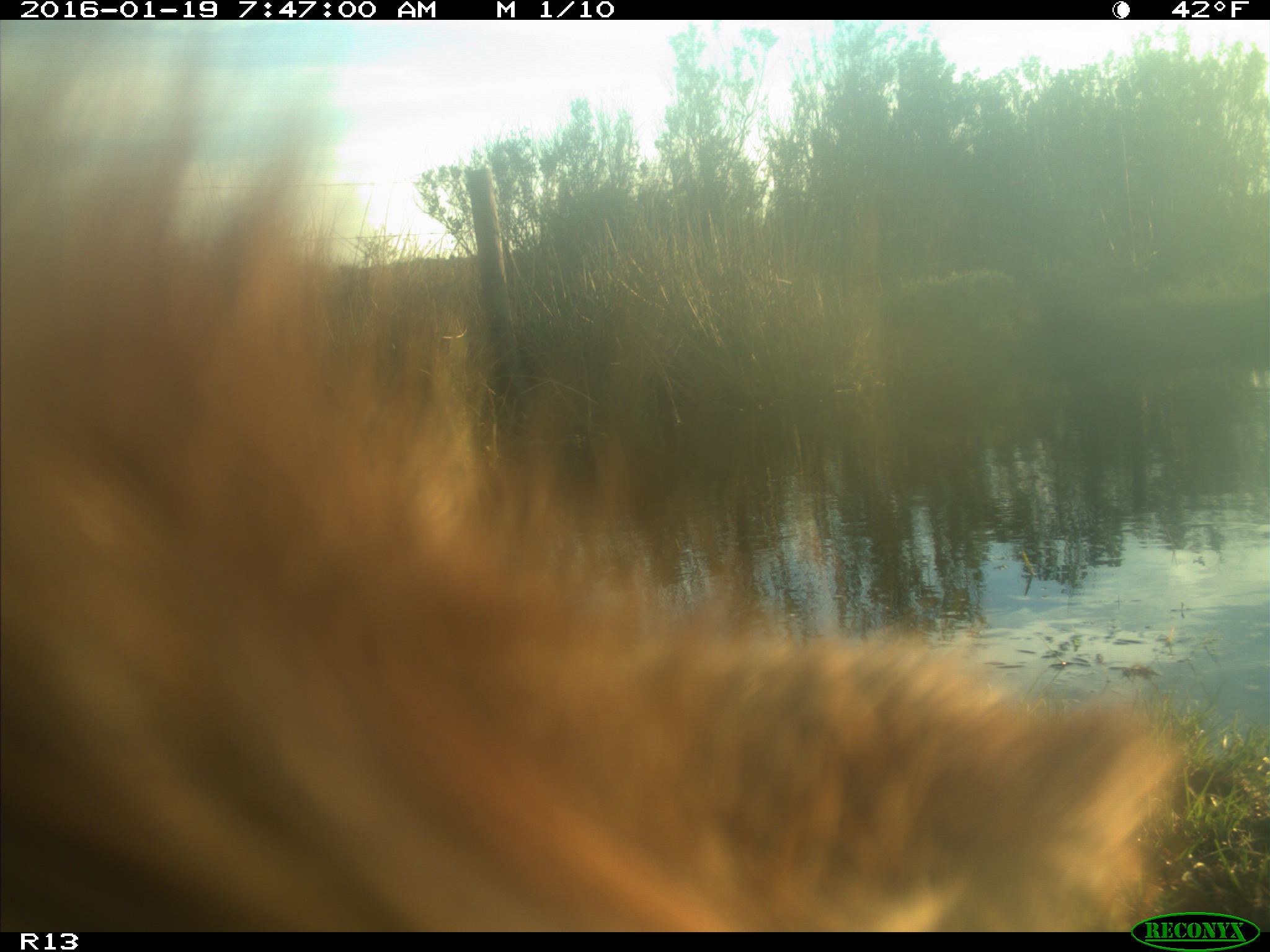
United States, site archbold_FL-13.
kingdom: Animalia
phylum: Chordata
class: Mammalia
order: Artiodactyla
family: Bovidae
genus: Bos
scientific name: Bos taurus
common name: domestic cow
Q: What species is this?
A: Bos taurus (domestic cow).